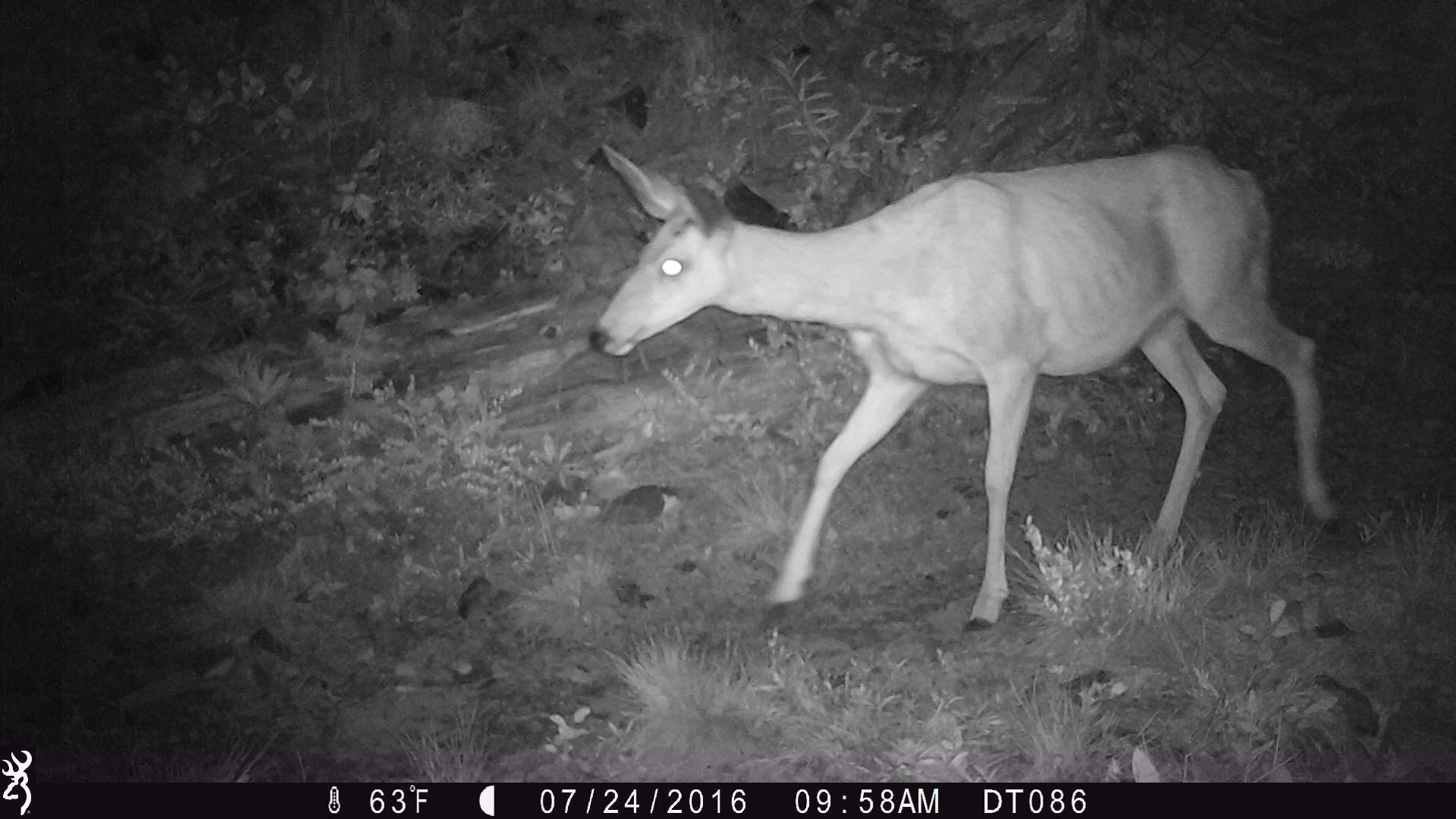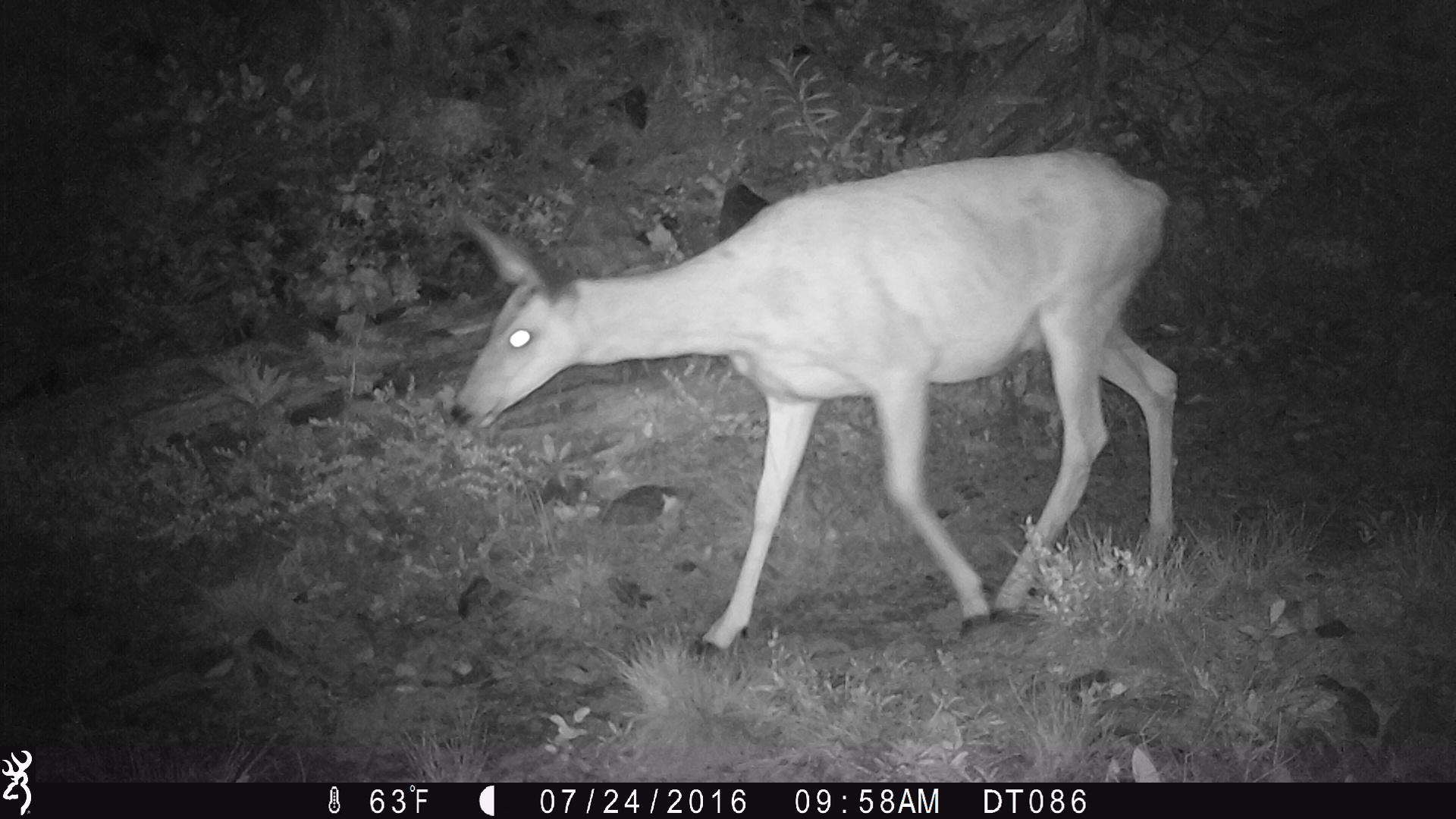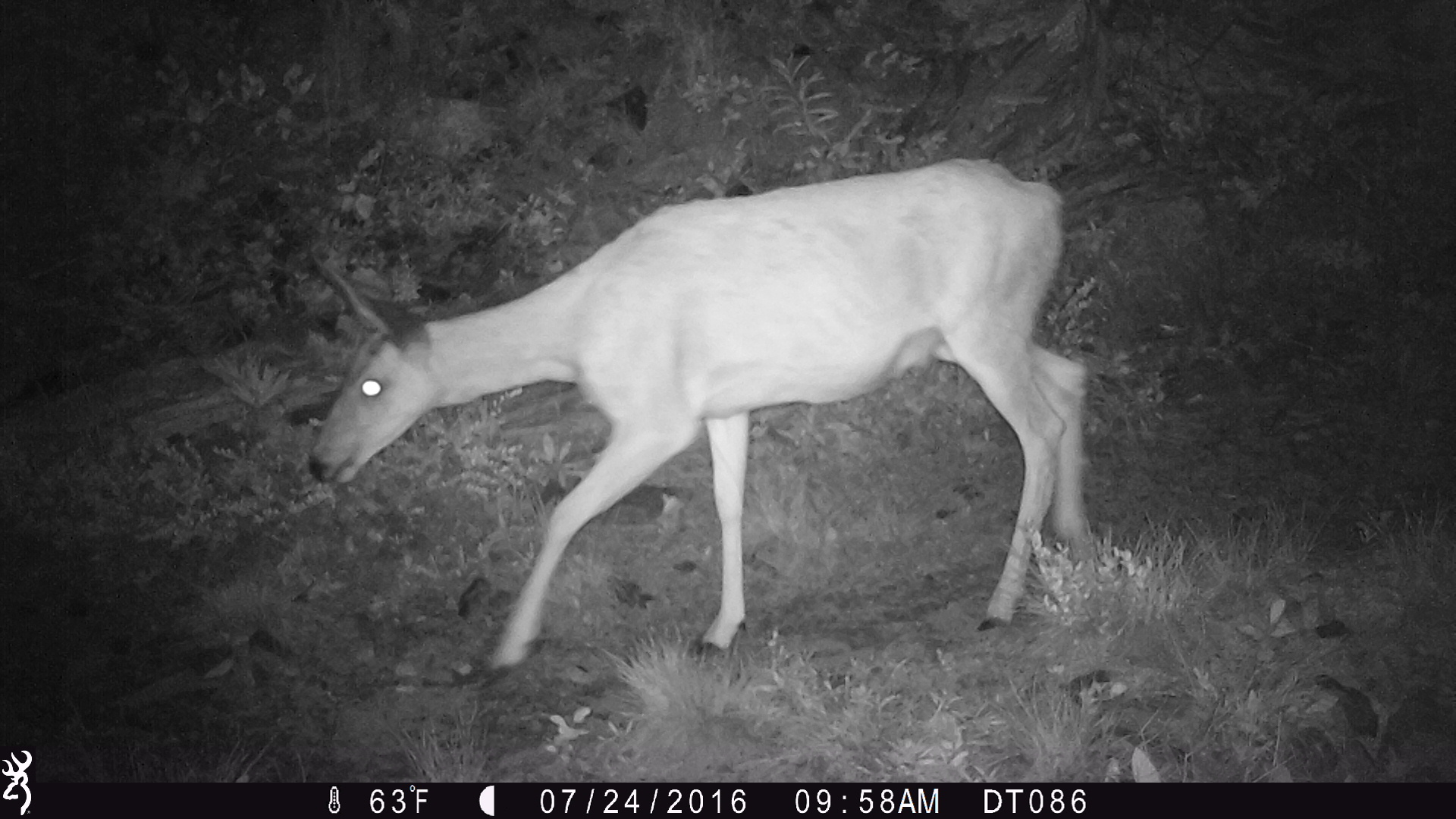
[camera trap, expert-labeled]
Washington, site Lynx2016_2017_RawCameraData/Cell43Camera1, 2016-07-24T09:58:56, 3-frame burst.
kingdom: Animalia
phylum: Chordata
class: Mammalia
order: Artiodactyla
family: Cervidae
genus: Odocoileus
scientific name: Odocoileus hemionus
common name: mule deer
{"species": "Odocoileus hemionus (mule deer)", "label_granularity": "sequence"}